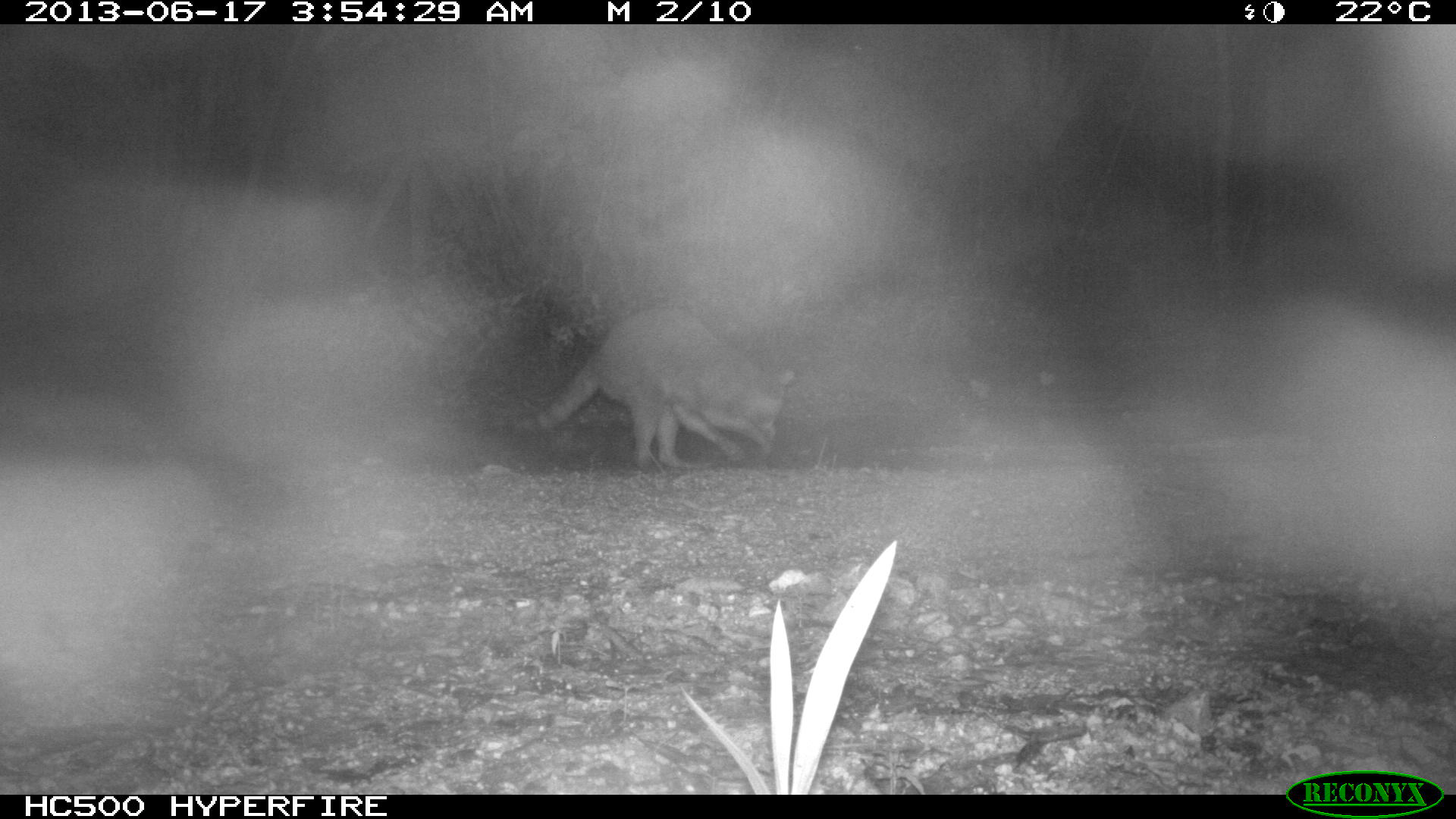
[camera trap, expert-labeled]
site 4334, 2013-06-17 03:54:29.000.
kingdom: Animalia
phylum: Chordata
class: Mammalia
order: Carnivora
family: Procyonidae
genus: Procyon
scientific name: Procyon lotor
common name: common raccoon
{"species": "Procyon lotor (common raccoon)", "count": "1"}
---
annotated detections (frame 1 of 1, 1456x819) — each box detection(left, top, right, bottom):
procyon lotor: detection(509, 301, 796, 473)